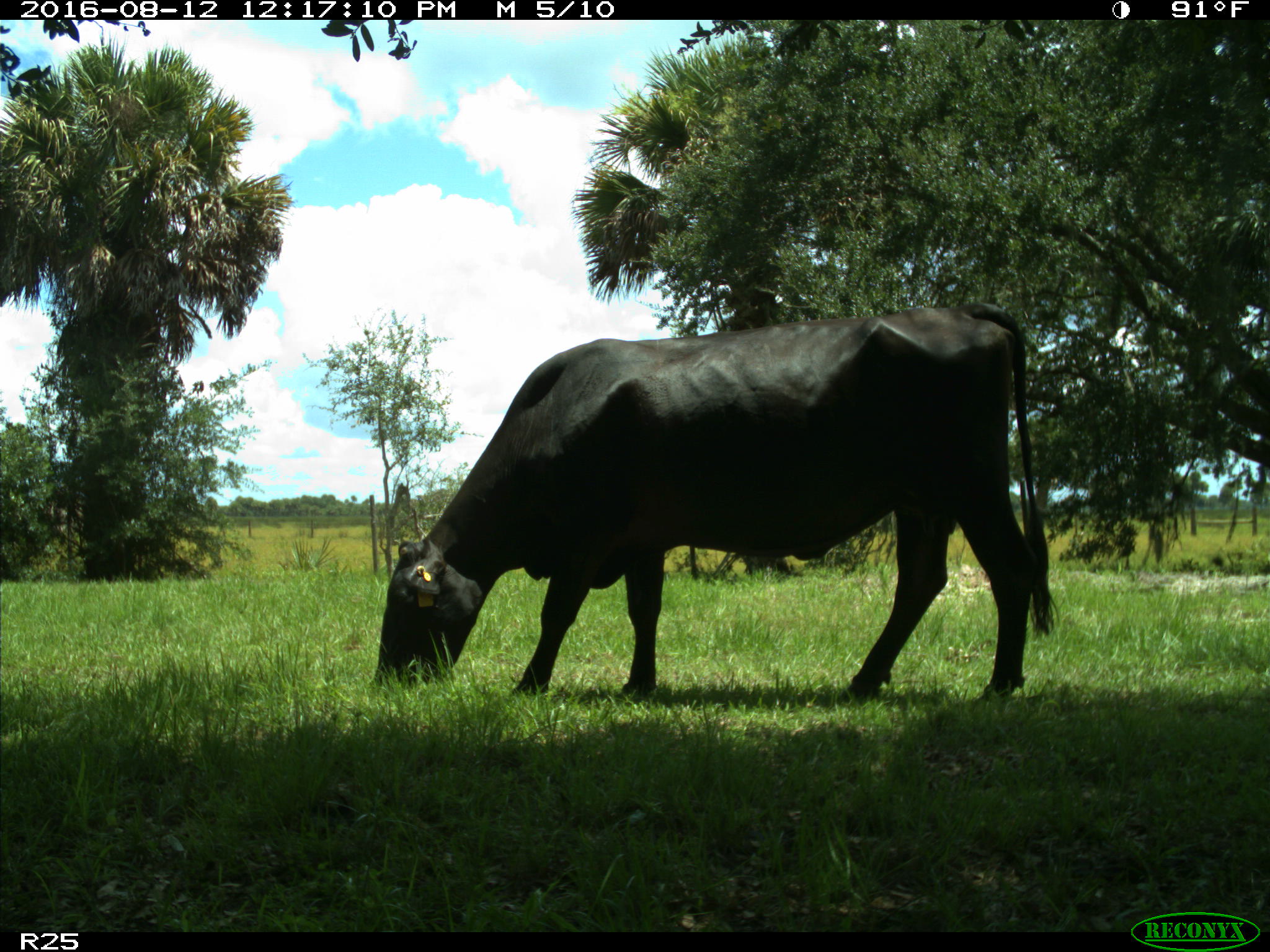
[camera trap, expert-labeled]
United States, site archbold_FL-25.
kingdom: Animalia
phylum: Chordata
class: Mammalia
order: Artiodactyla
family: Bovidae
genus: Bos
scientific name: Bos taurus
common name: domestic cow